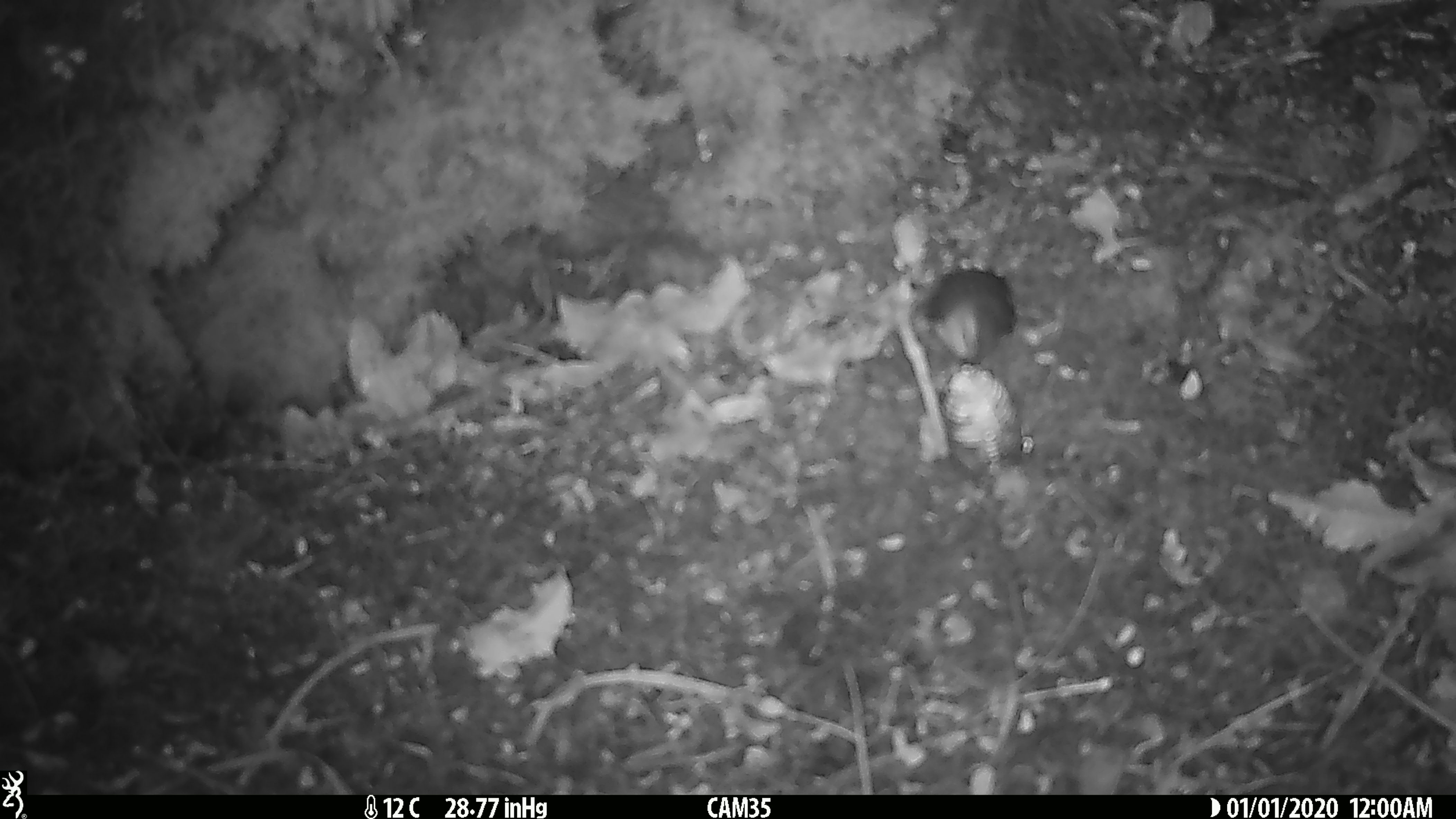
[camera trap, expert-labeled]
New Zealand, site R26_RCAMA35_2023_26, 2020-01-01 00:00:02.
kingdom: Animalia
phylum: Chordata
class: Aves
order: Passeriformes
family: Acanthisittidae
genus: Acanthisitta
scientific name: Acanthisitta chloris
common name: rifleman